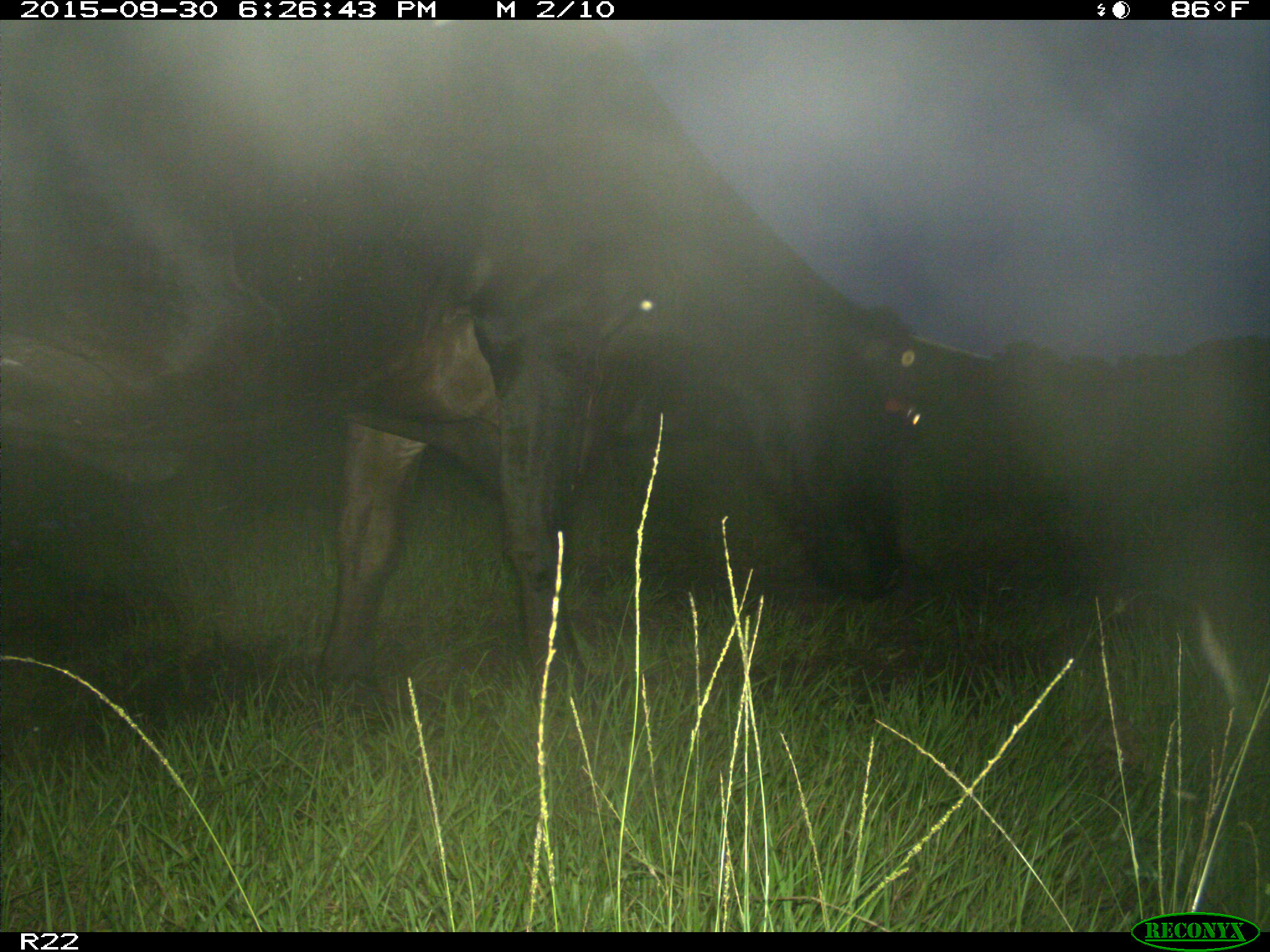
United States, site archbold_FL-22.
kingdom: Animalia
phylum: Chordata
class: Mammalia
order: Artiodactyla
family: Bovidae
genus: Bos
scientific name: Bos taurus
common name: domestic cow